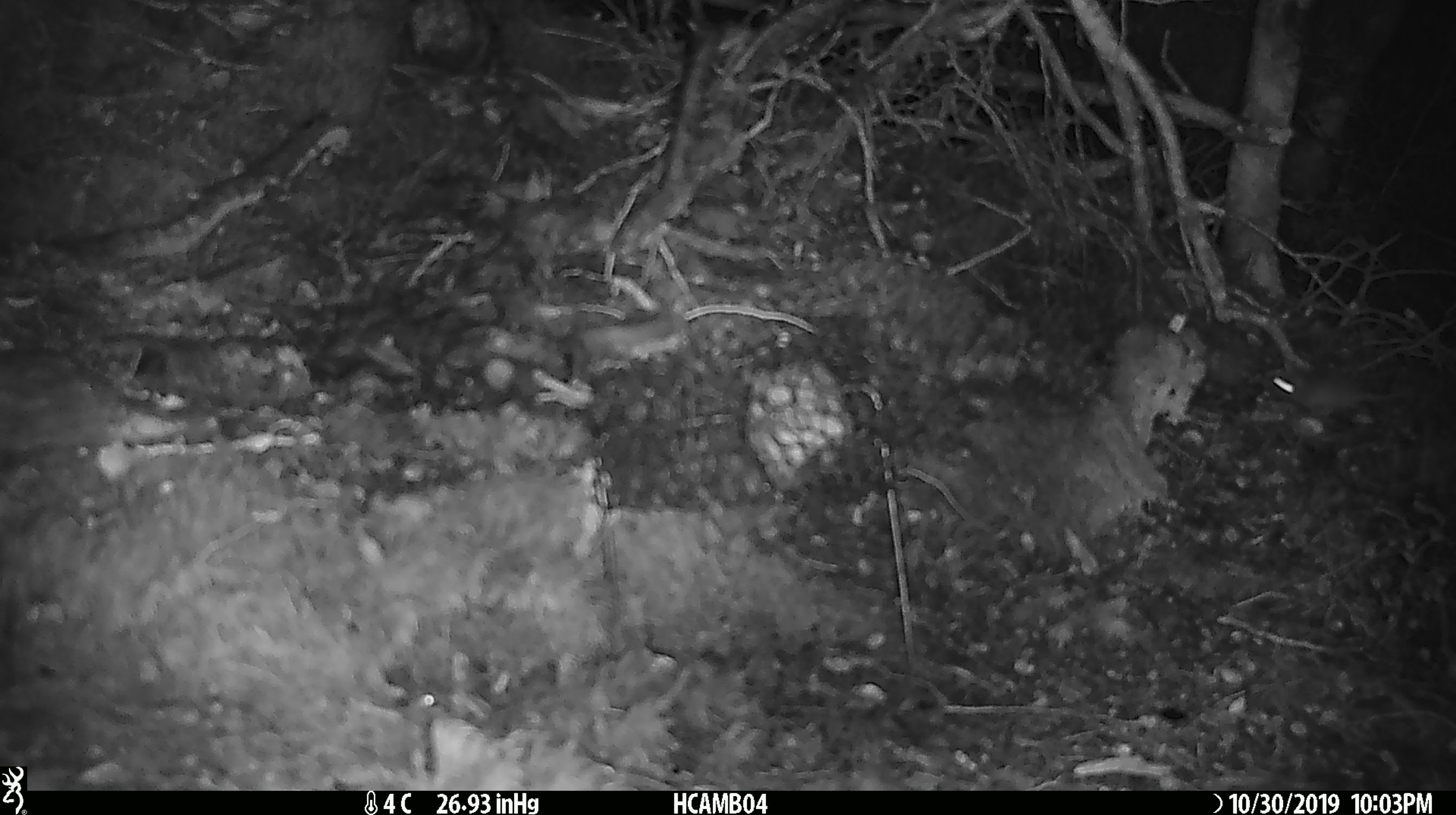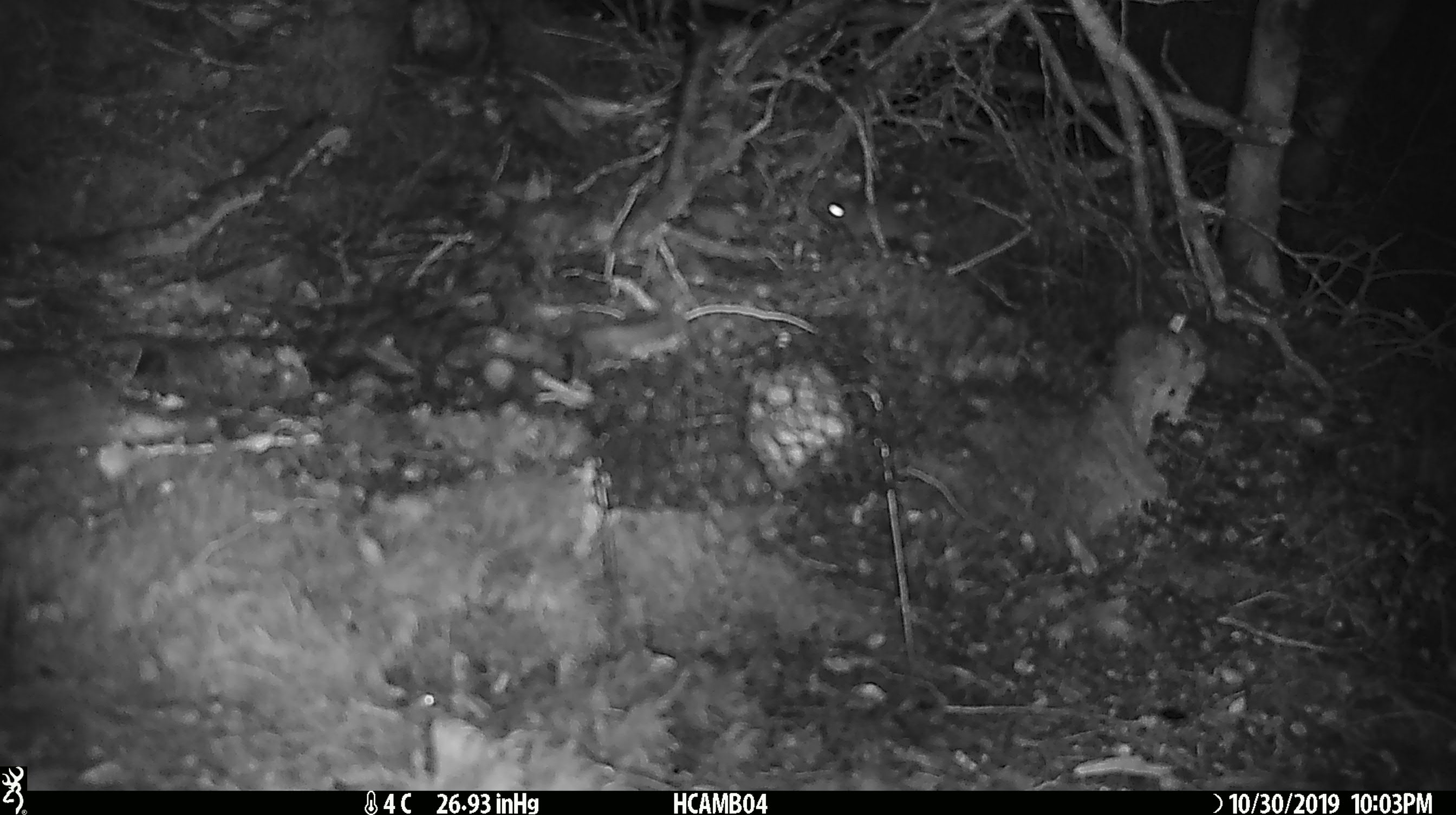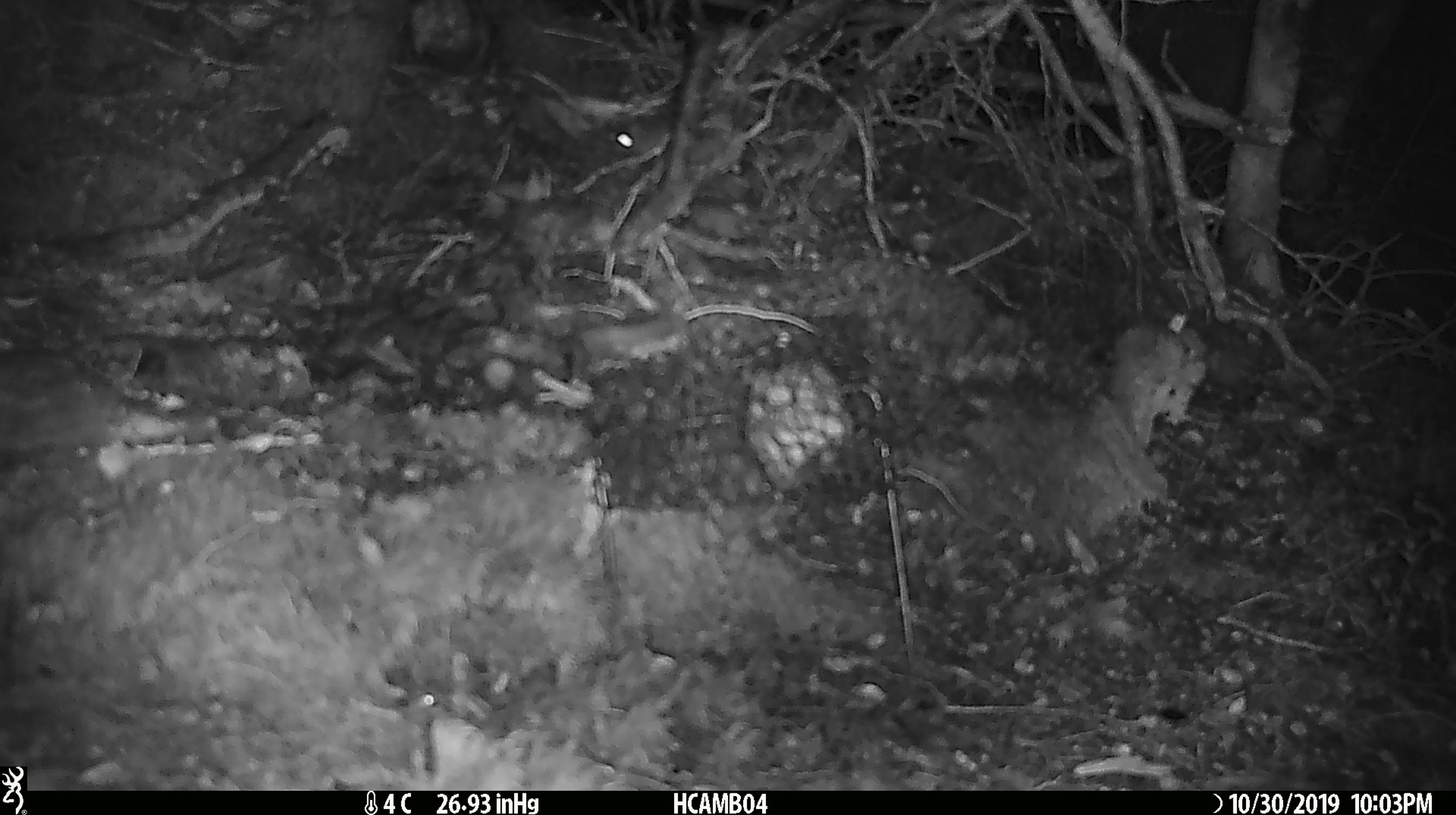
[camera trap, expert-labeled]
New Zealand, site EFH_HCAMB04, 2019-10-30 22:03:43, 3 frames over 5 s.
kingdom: Animalia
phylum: Chordata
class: Mammalia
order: Rodentia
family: Muridae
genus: Mus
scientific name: Mus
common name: mouse